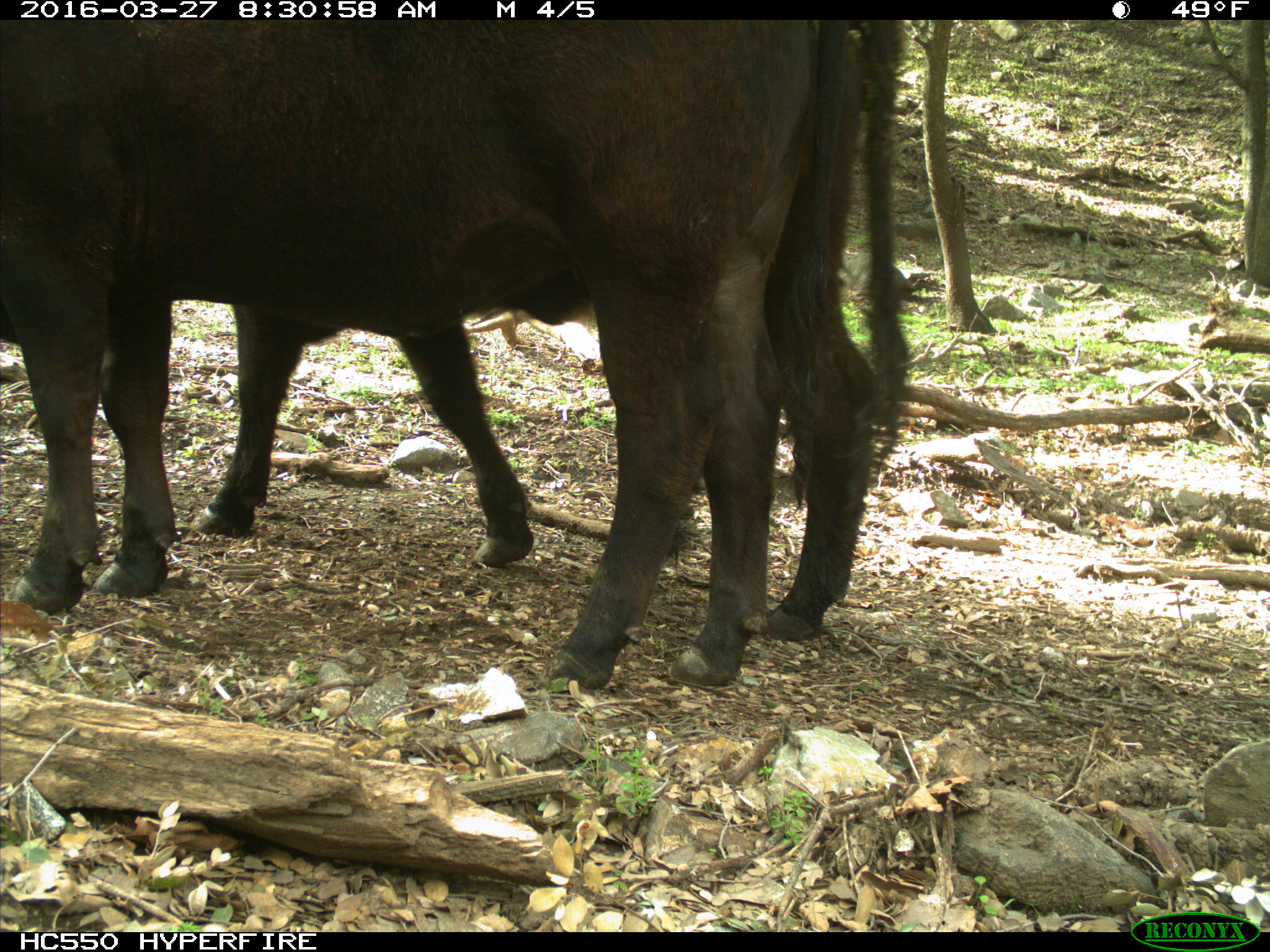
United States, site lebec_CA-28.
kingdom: Animalia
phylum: Chordata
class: Mammalia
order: Artiodactyla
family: Bovidae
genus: Bos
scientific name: Bos taurus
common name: domestic cow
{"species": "Bos taurus (domestic cow)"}